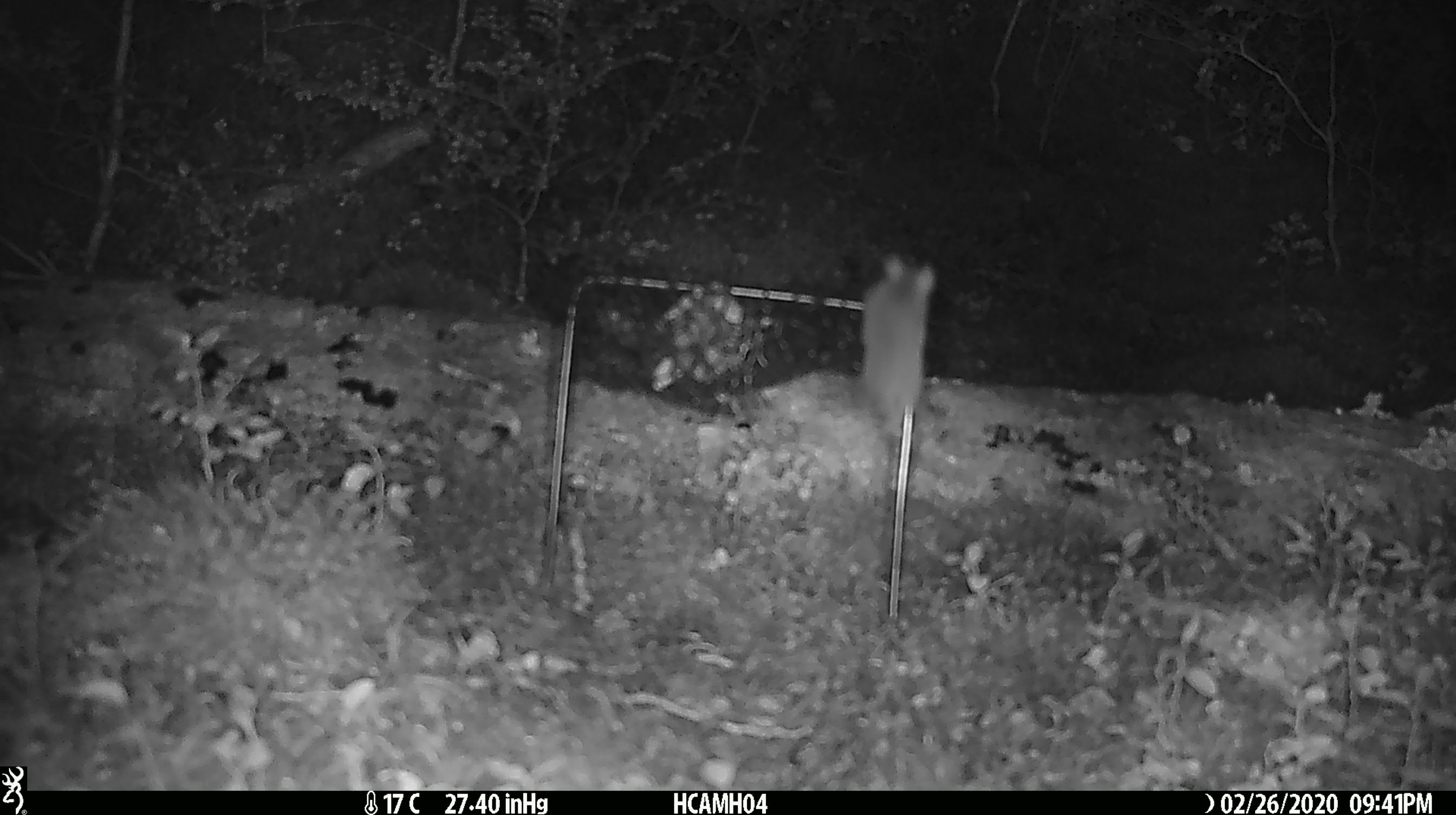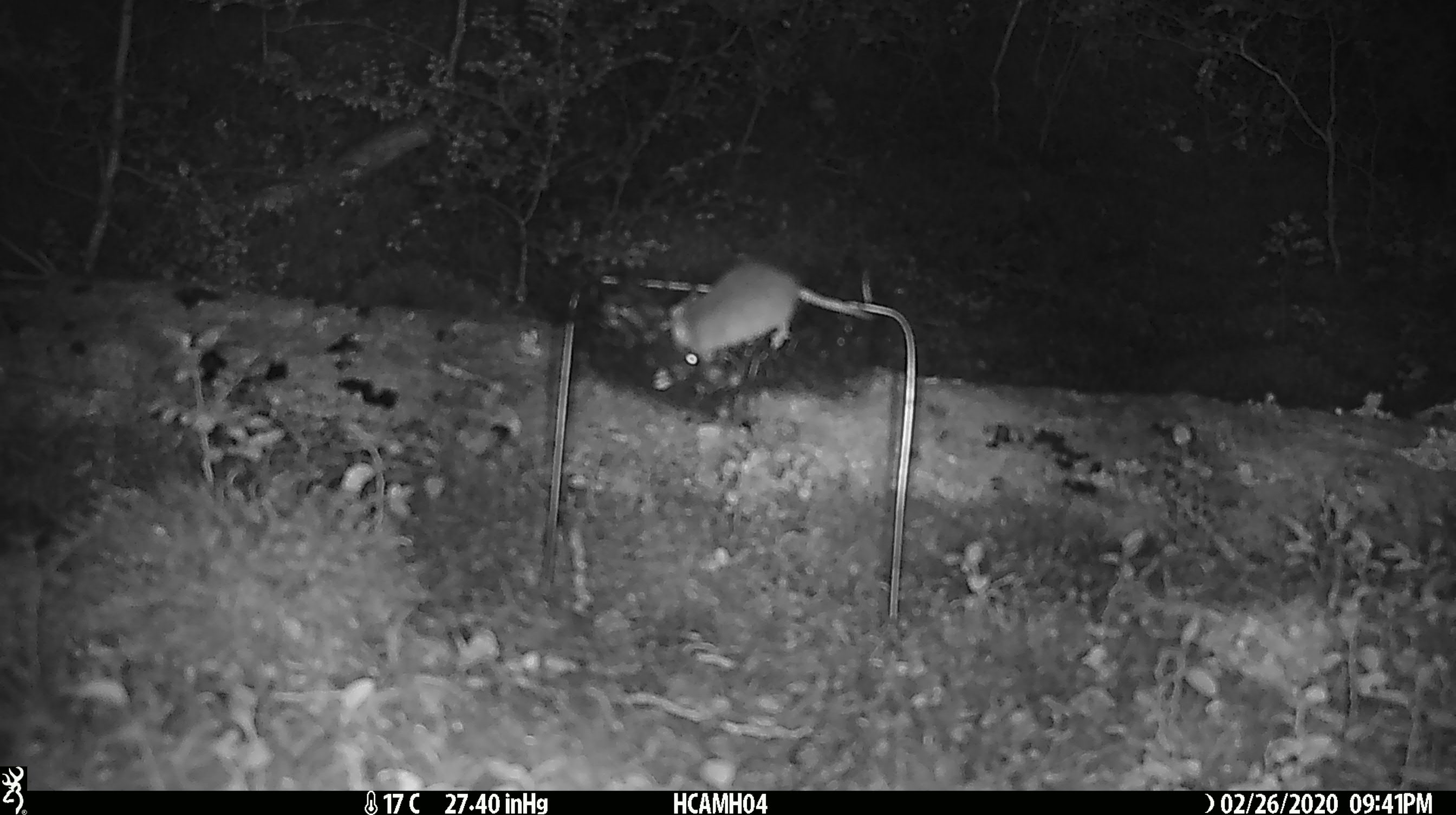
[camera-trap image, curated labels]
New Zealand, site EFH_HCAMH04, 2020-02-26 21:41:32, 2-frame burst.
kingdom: Animalia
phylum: Chordata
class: Mammalia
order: Rodentia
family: Muridae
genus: Mus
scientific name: Mus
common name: mouse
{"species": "mouse (Mus)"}